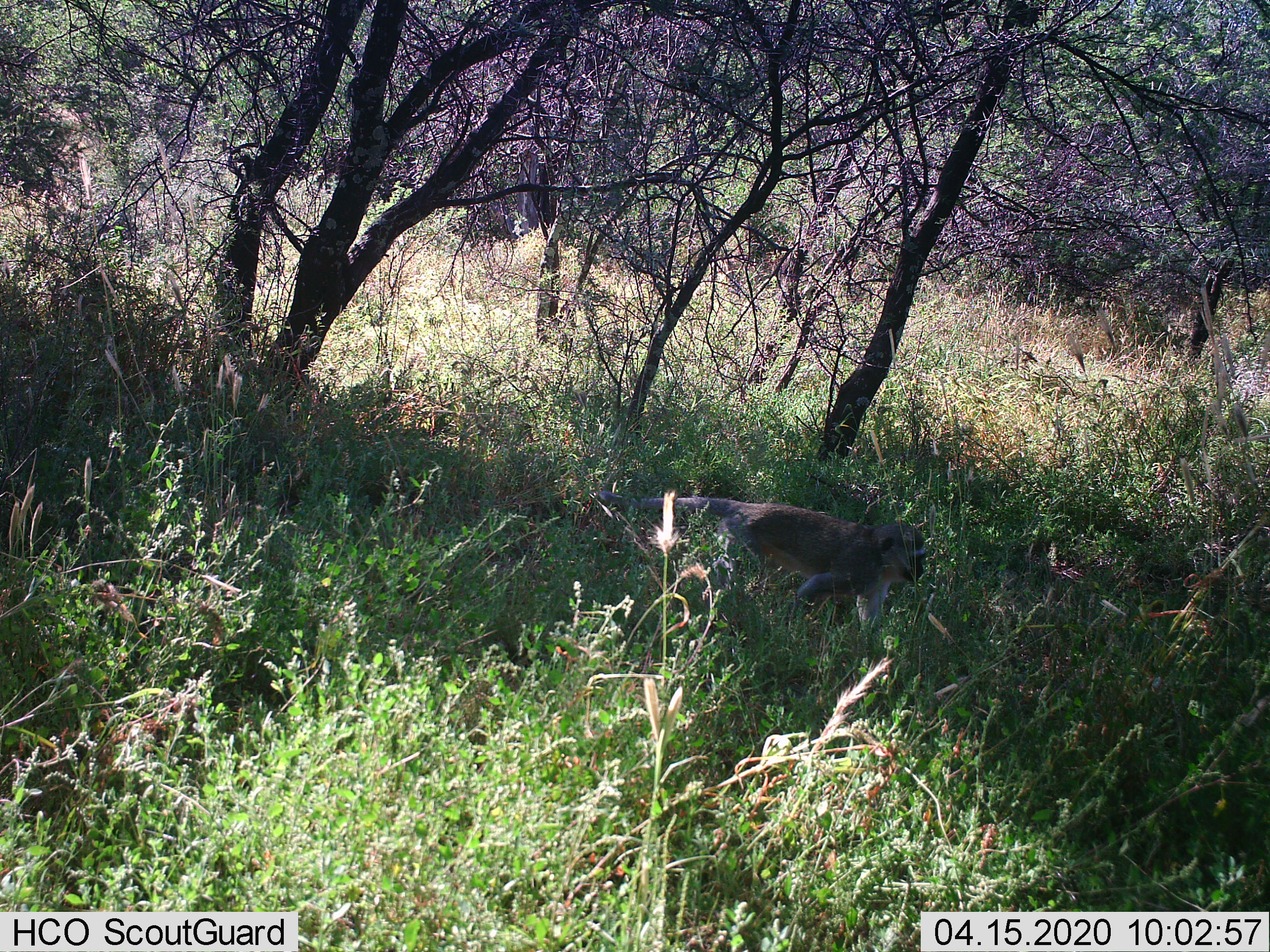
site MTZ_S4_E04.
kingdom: Animalia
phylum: Chordata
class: Mammalia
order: Primates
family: Cercopithecidae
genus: Chlorocebus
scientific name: Chlorocebus pygerythrus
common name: vervet monkey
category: monkeyvervet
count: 1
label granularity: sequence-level